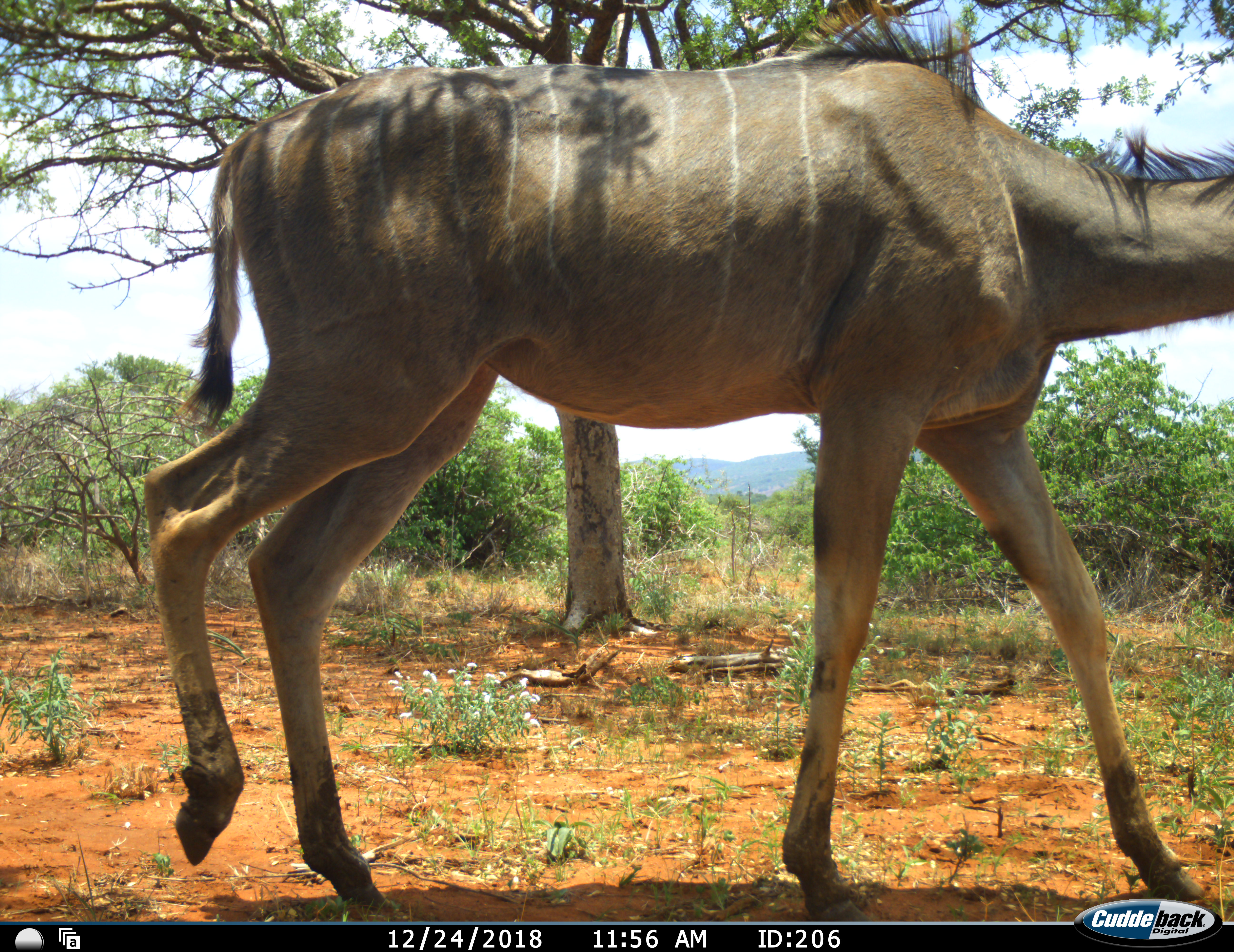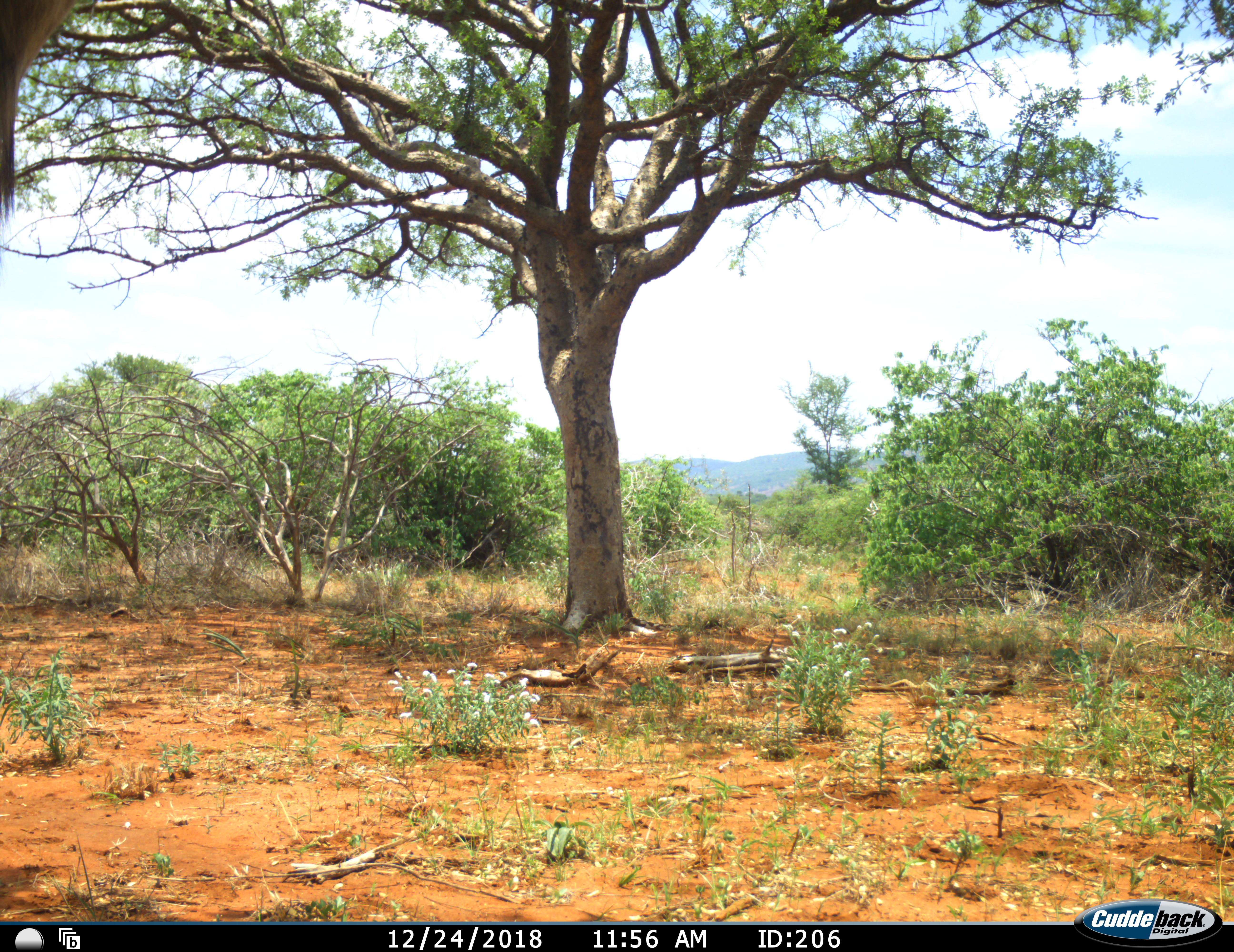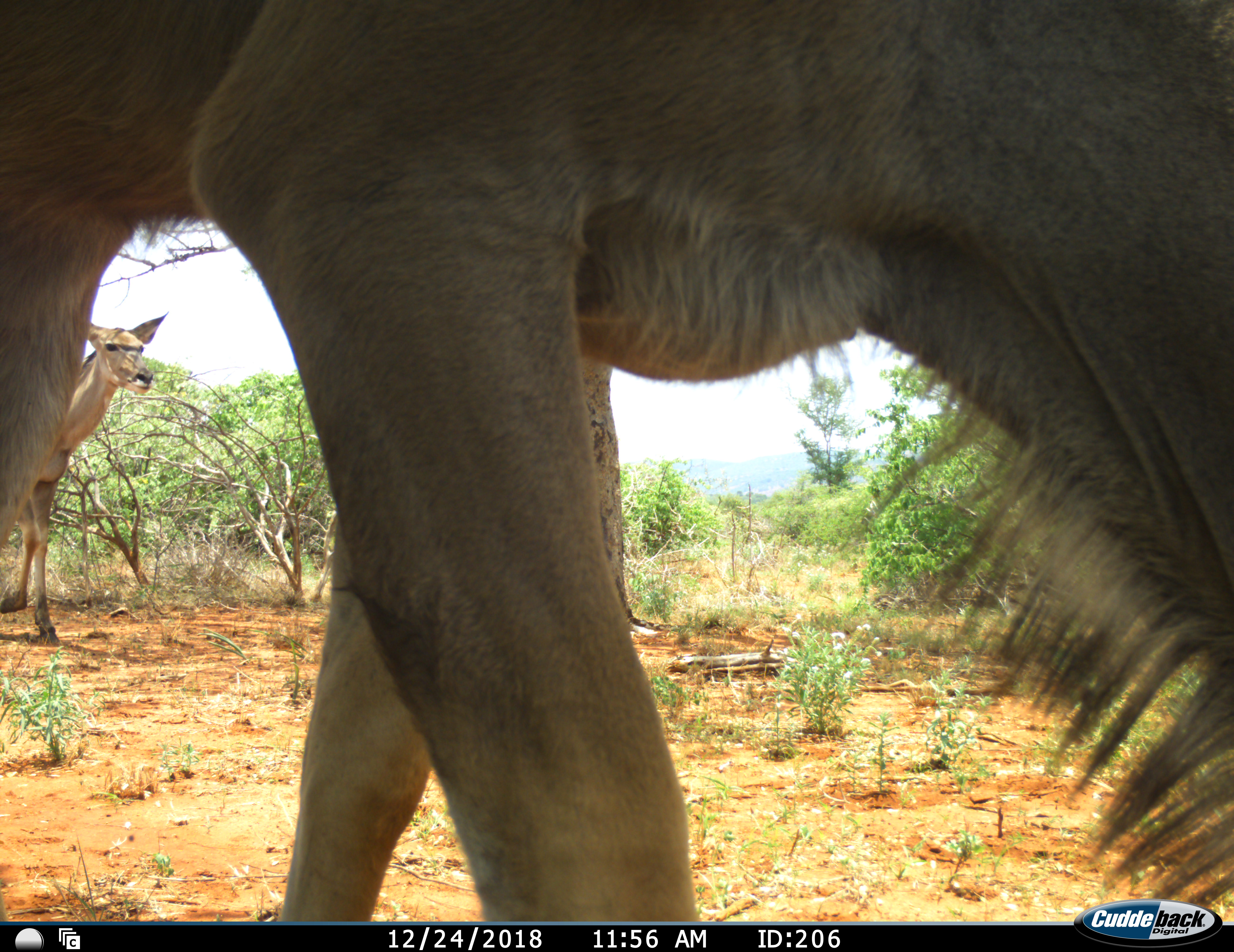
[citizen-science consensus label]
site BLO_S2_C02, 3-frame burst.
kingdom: Animalia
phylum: Chordata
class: Mammalia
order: Artiodactyla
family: Bovidae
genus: Tragelaphus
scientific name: Tragelaphus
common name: kudu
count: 2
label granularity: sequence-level